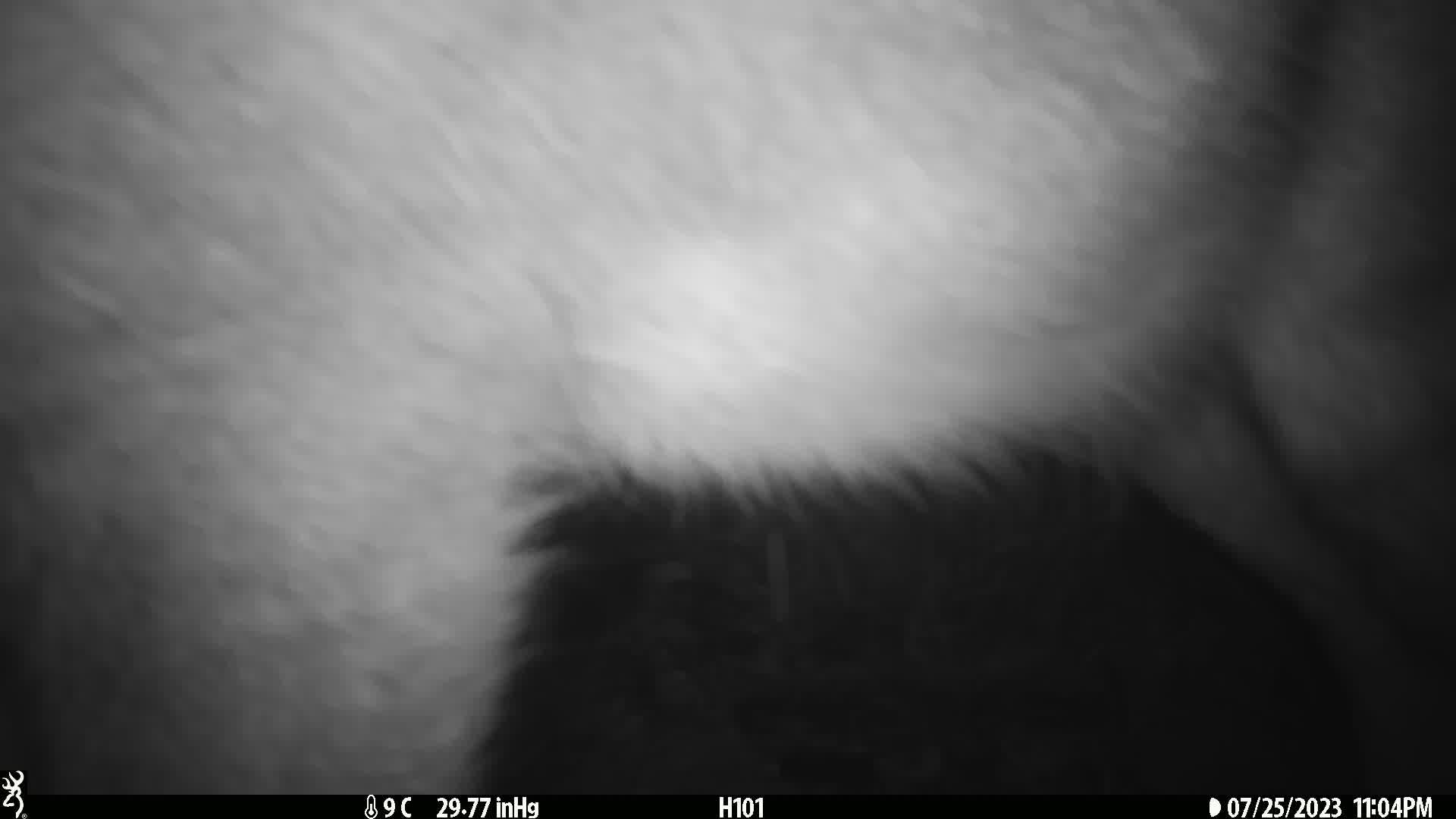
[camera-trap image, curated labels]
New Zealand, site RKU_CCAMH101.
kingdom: Animalia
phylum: Chordata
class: Mammalia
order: Artiodactyla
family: Cervidae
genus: Odocoileus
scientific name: Odocoileus virginianus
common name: white-tailed deer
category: white tailed deer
White tailed deer (white-tailed deer) (Odocoileus virginianus).